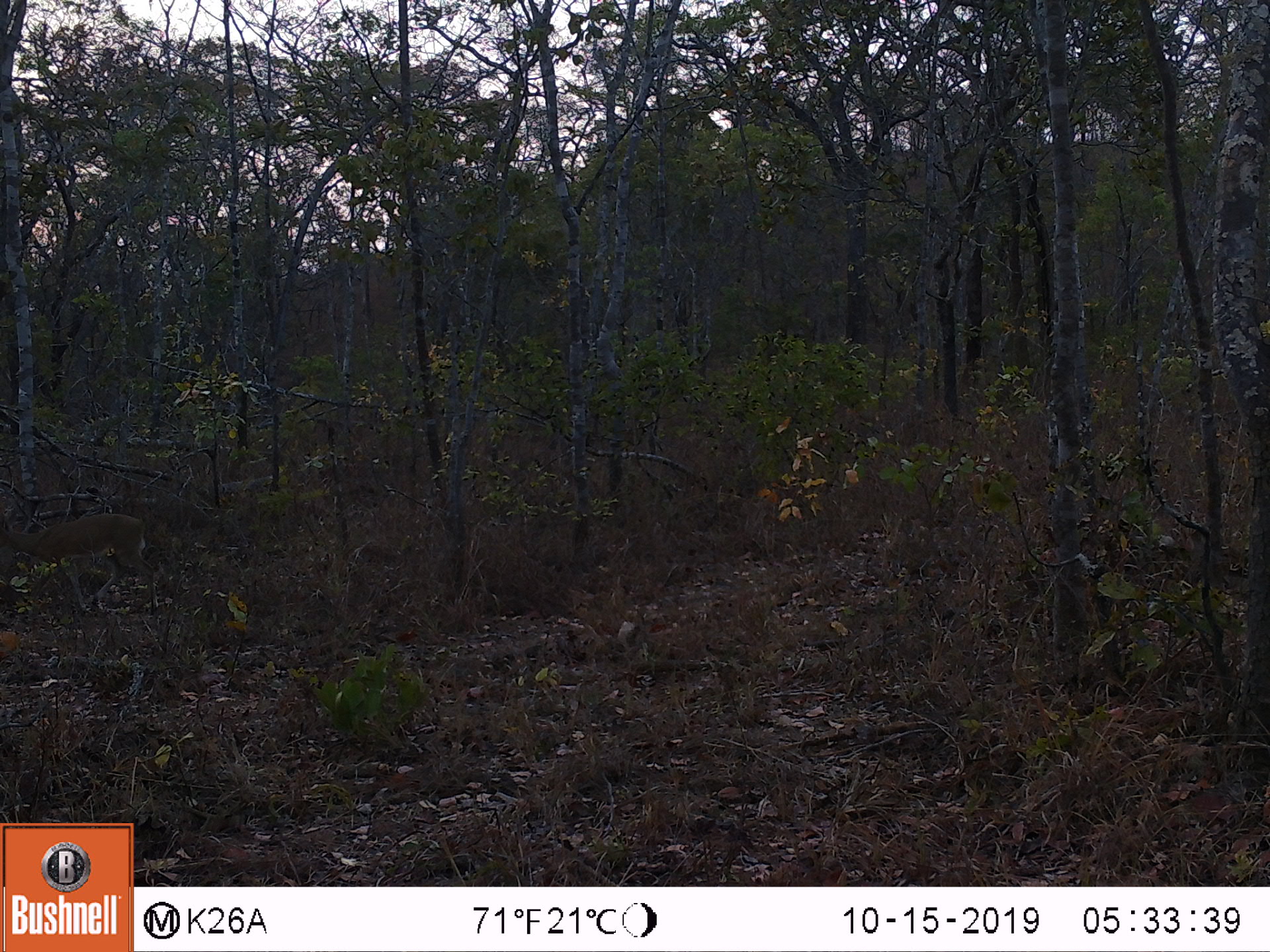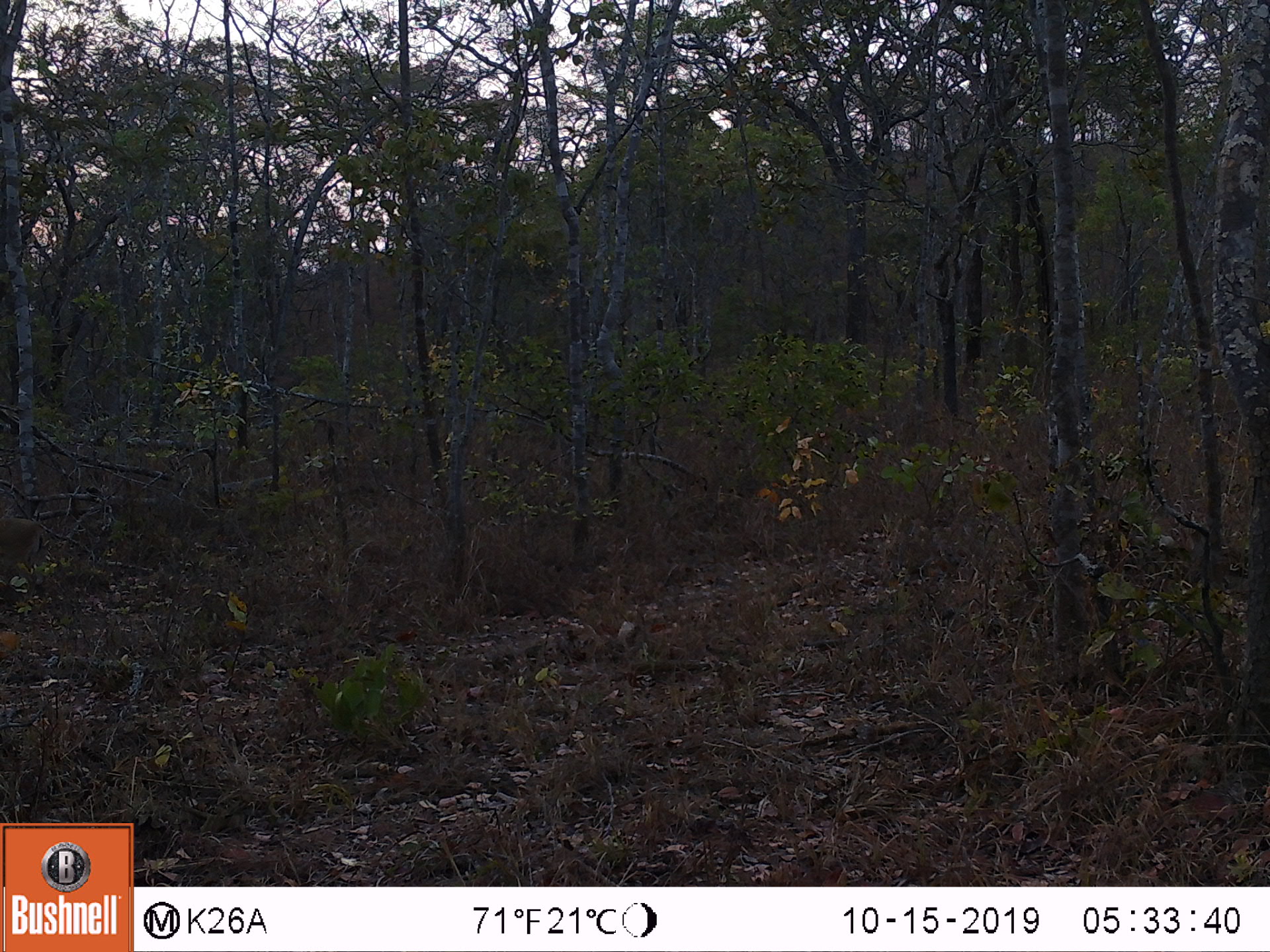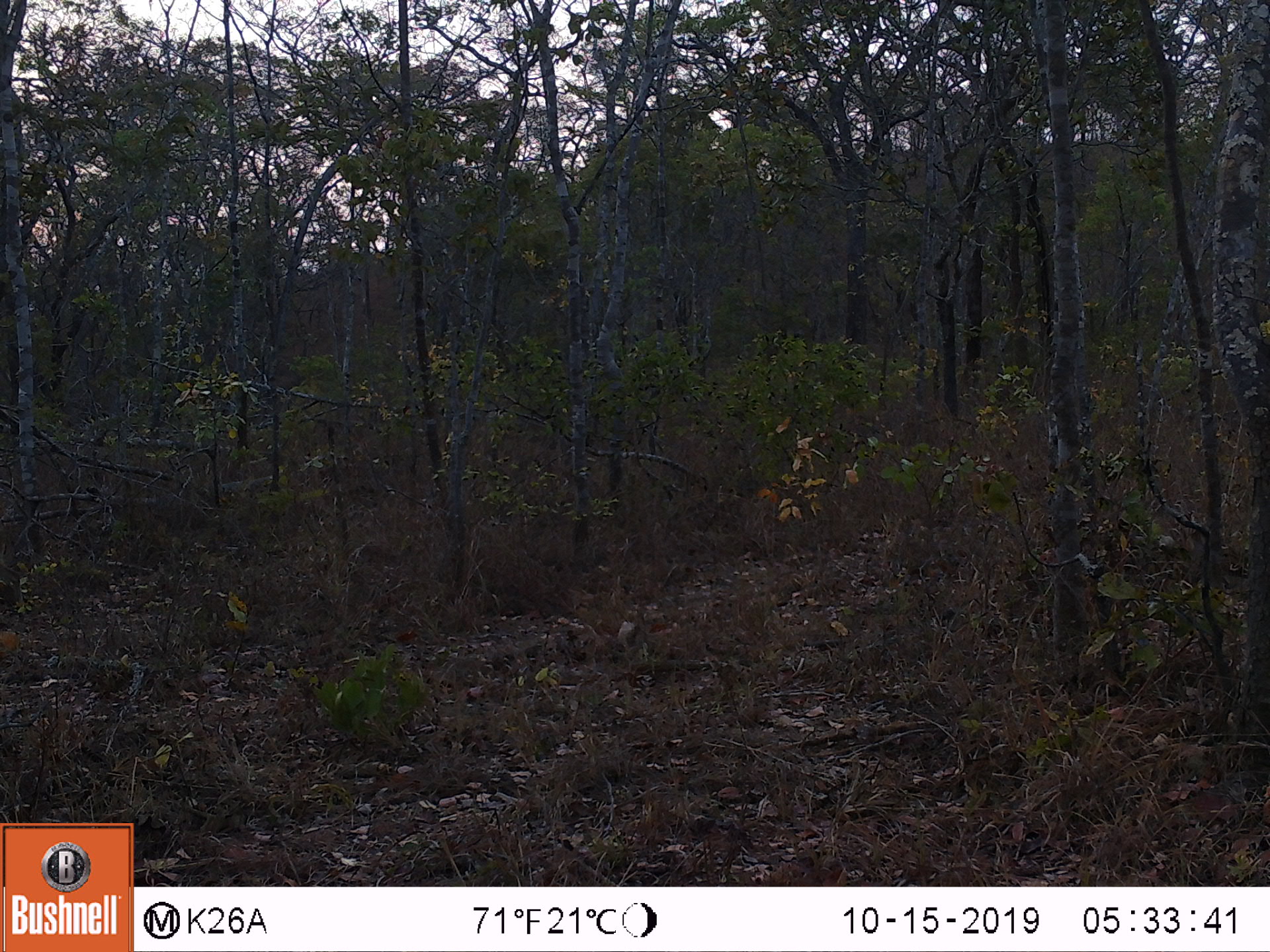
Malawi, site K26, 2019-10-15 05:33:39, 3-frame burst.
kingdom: Animalia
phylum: Chordata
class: Mammalia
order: Artiodactyla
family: Bovidae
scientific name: Antilopinae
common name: small antelope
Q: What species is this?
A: Small antelope (Antilopinae).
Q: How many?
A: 1.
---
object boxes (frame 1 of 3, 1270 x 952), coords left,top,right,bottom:
small antelope: 0,512,159,612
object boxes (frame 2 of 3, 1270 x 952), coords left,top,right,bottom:
small antelope: 0,509,48,598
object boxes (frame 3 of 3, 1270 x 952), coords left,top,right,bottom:
small antelope: 0,524,33,615